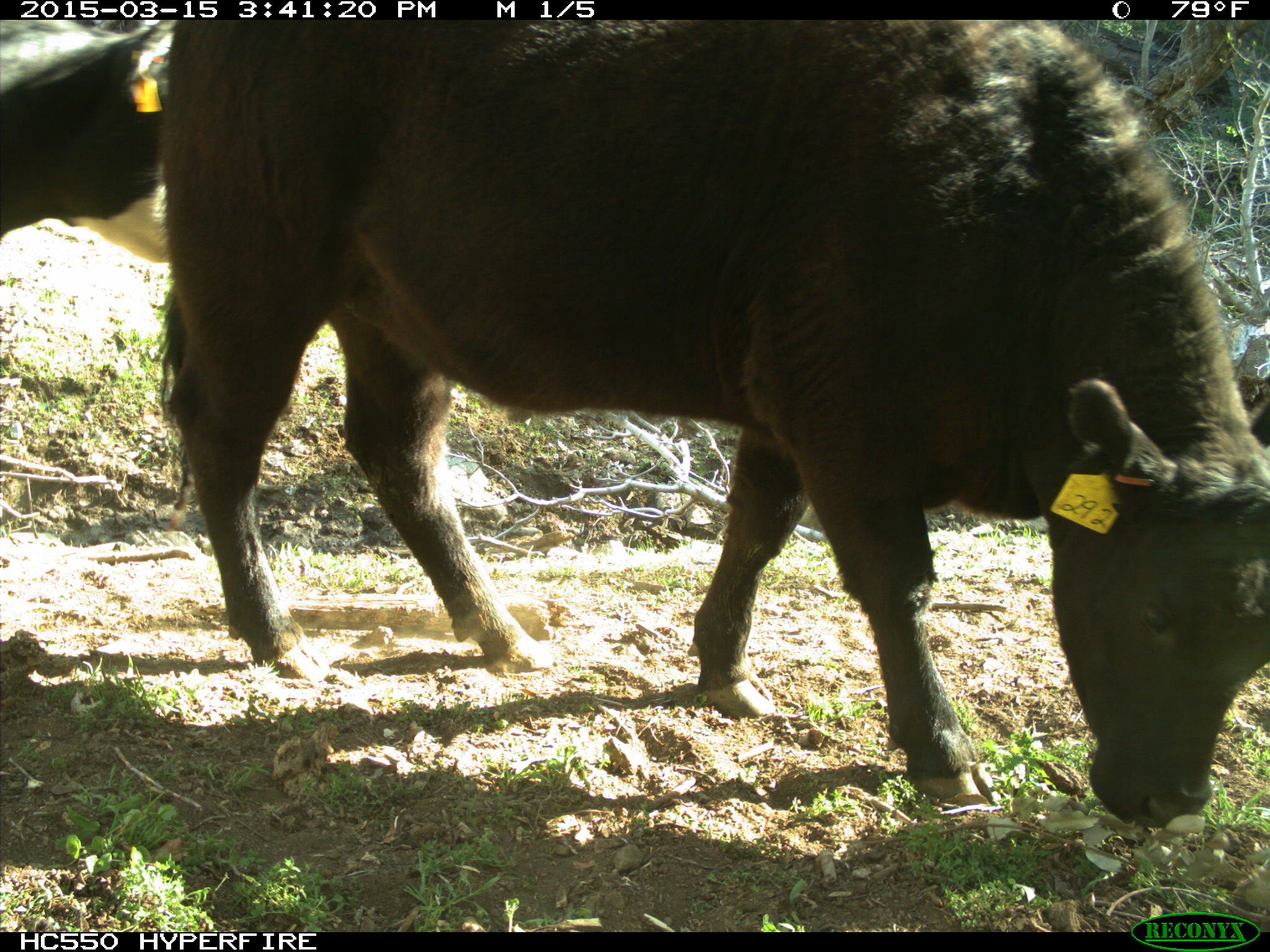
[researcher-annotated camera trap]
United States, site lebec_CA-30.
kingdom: Animalia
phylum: Chordata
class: Mammalia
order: Artiodactyla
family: Bovidae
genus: Bos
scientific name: Bos taurus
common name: domestic cow